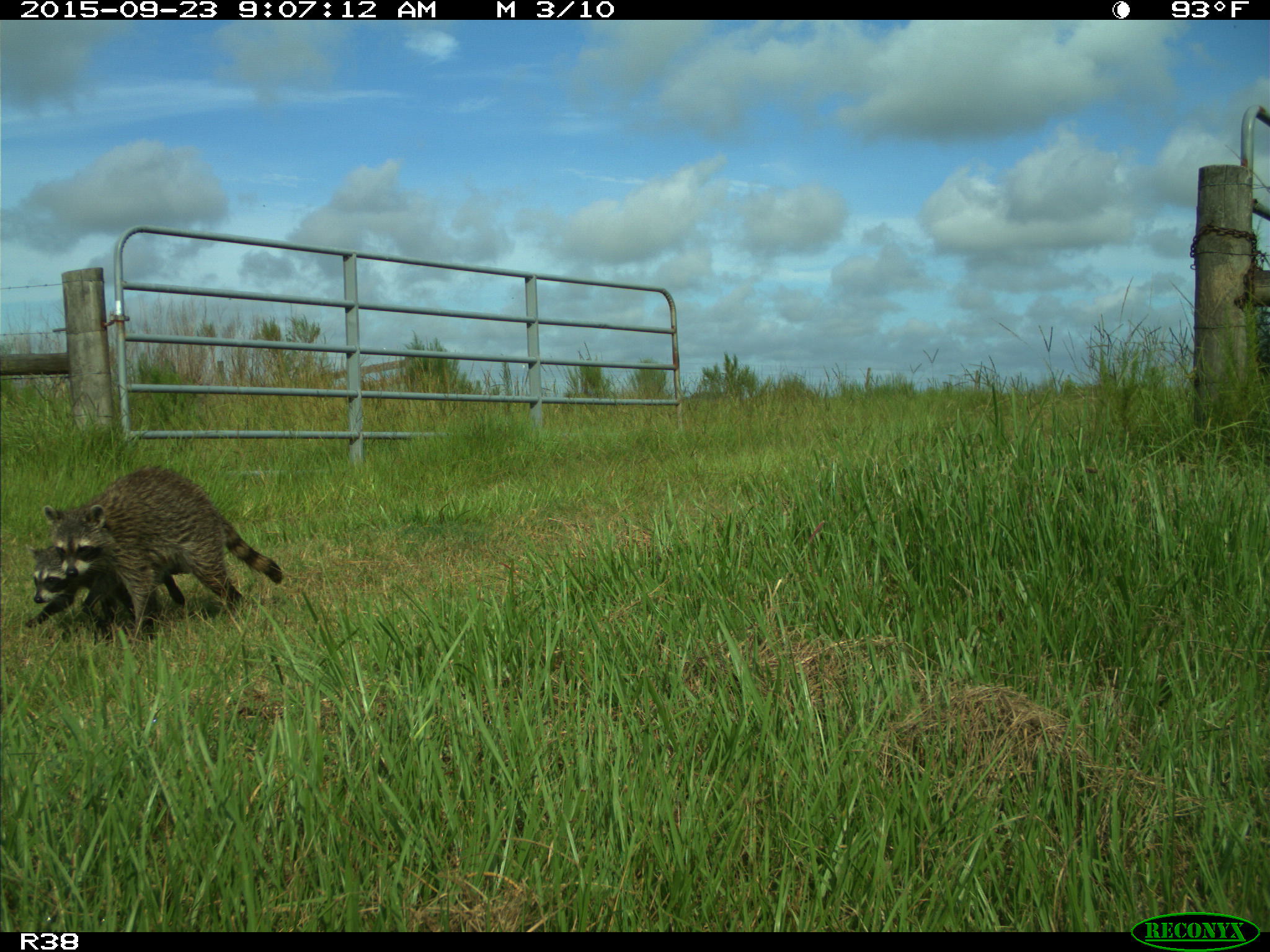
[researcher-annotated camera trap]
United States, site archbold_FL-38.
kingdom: Animalia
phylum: Chordata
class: Mammalia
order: Carnivora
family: Procyonidae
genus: Procyon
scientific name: Procyon lotor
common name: common raccoon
Procyon lotor (common raccoon).